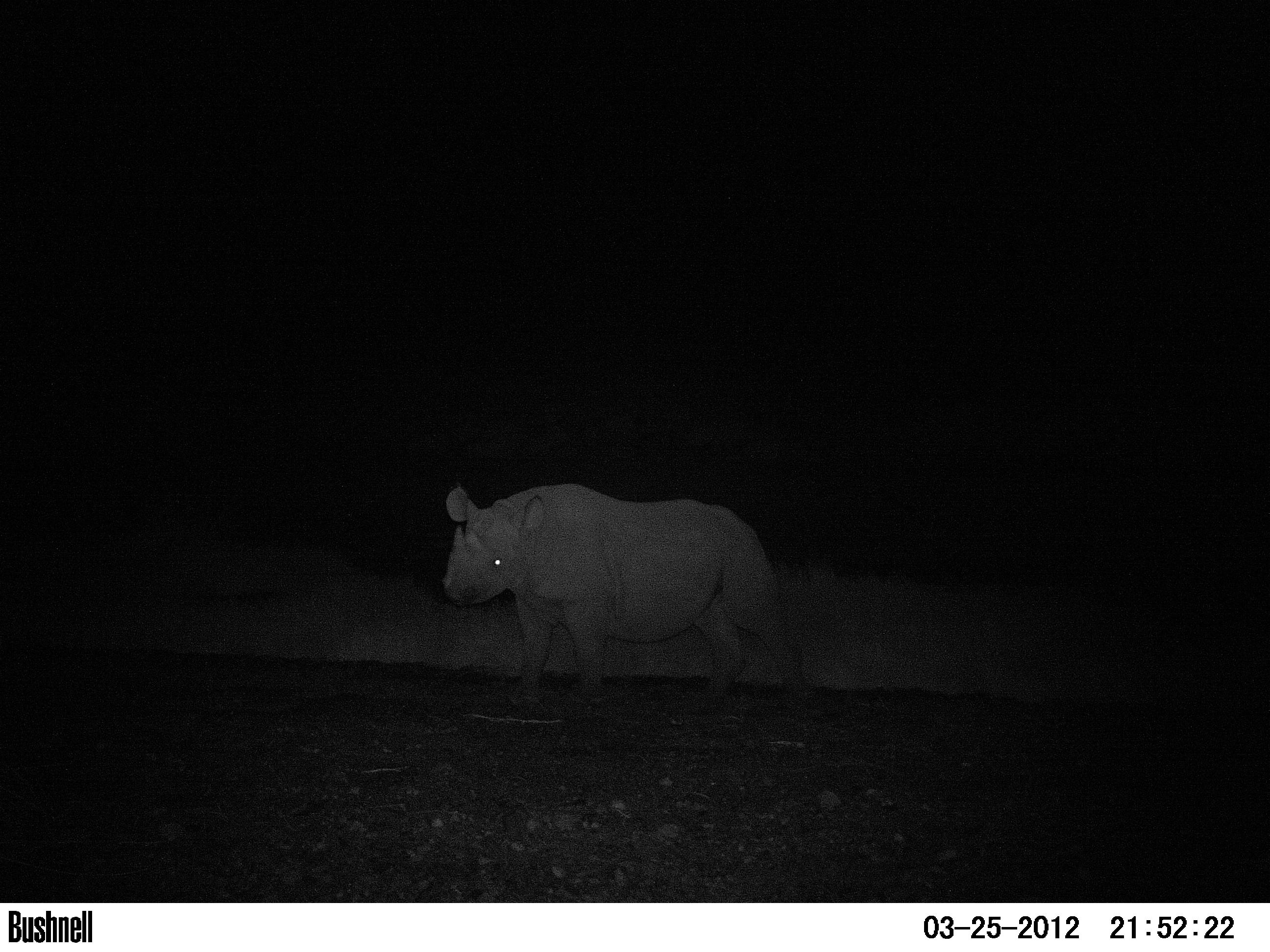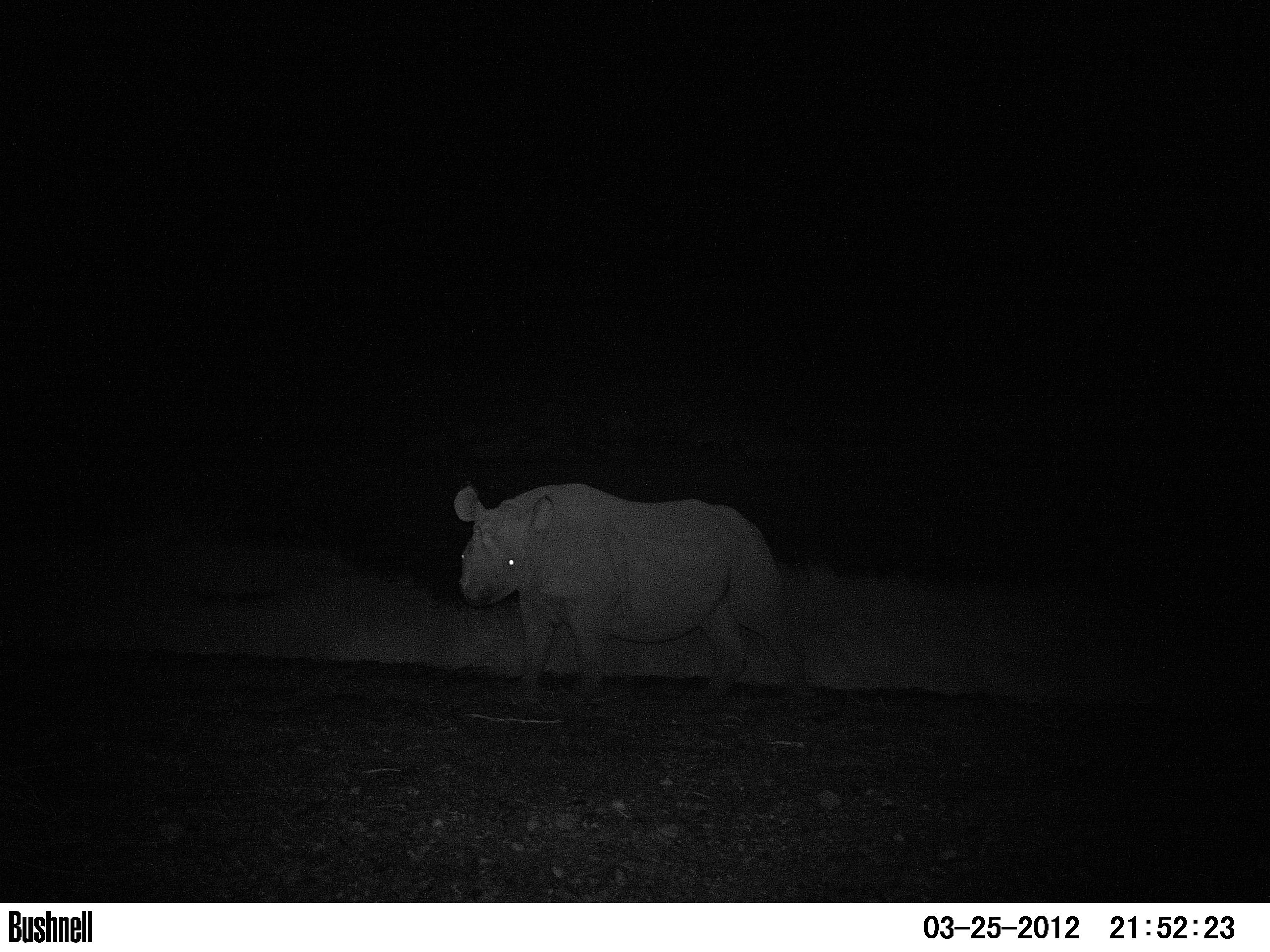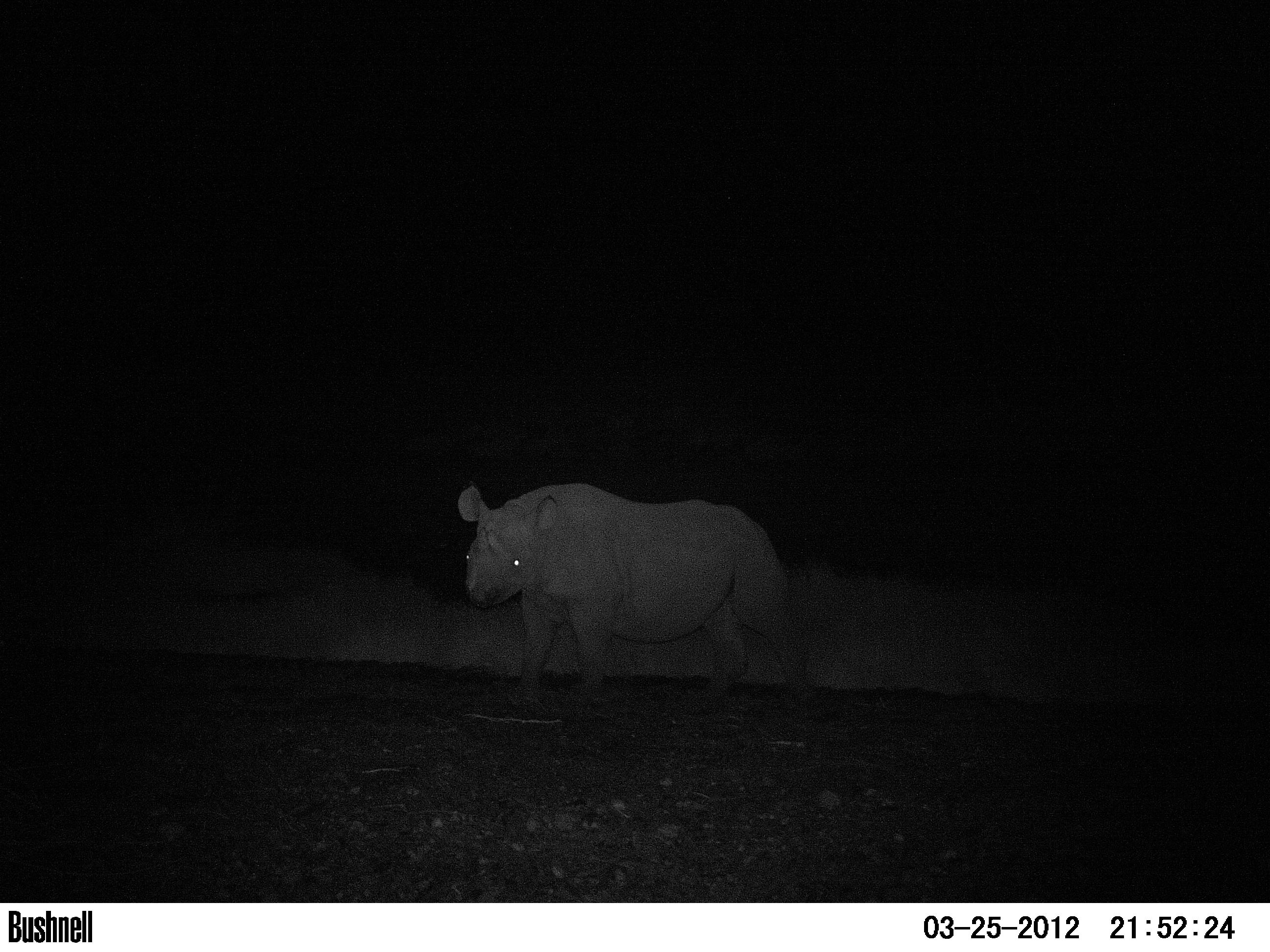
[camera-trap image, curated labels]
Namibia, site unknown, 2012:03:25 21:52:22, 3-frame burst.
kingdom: Animalia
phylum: Chordata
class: Mammalia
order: Perissodactyla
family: Rhinocerotidae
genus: Diceros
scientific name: Diceros bicornis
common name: black rhinoceros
Diceros bicornis (black rhinoceros).